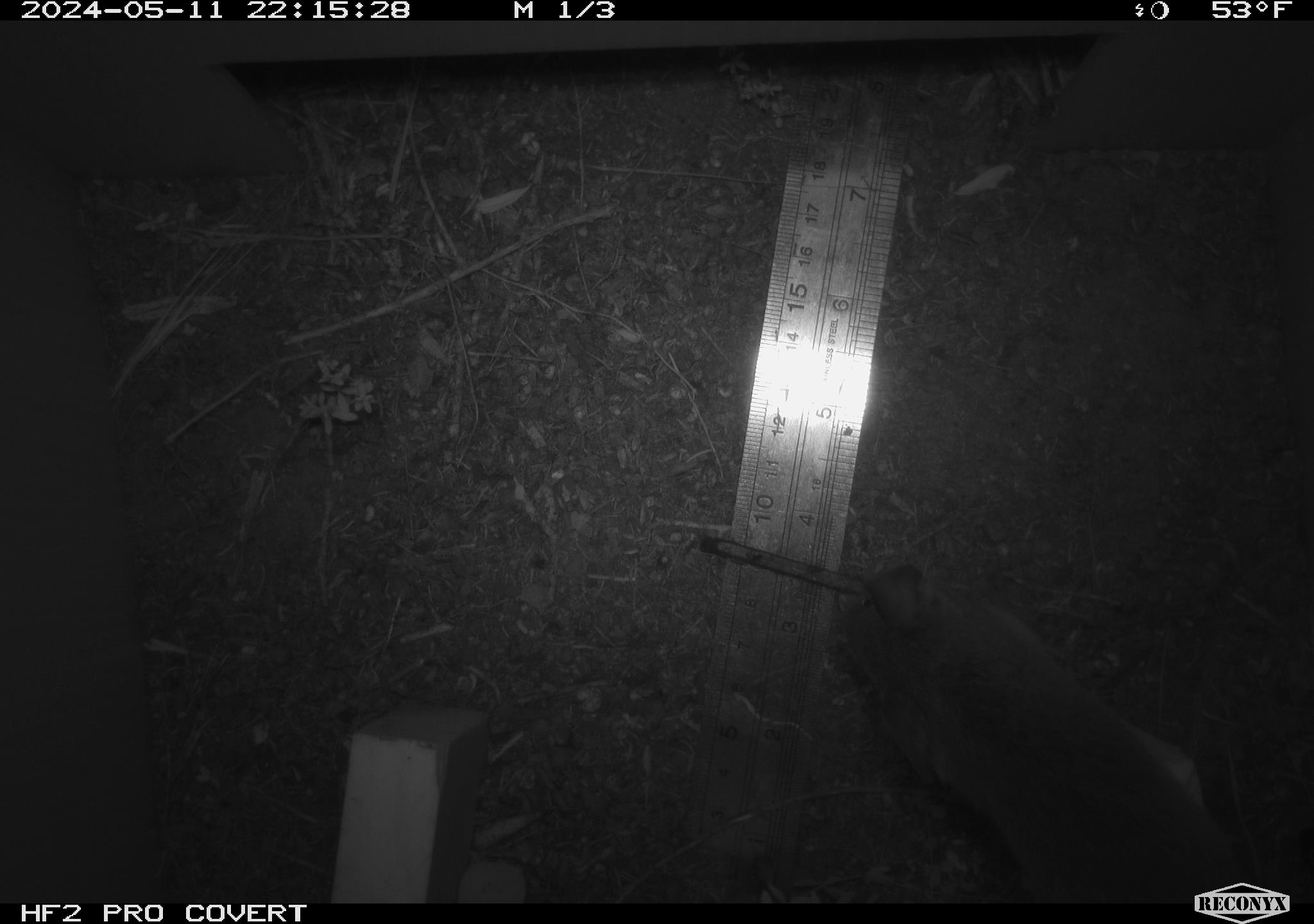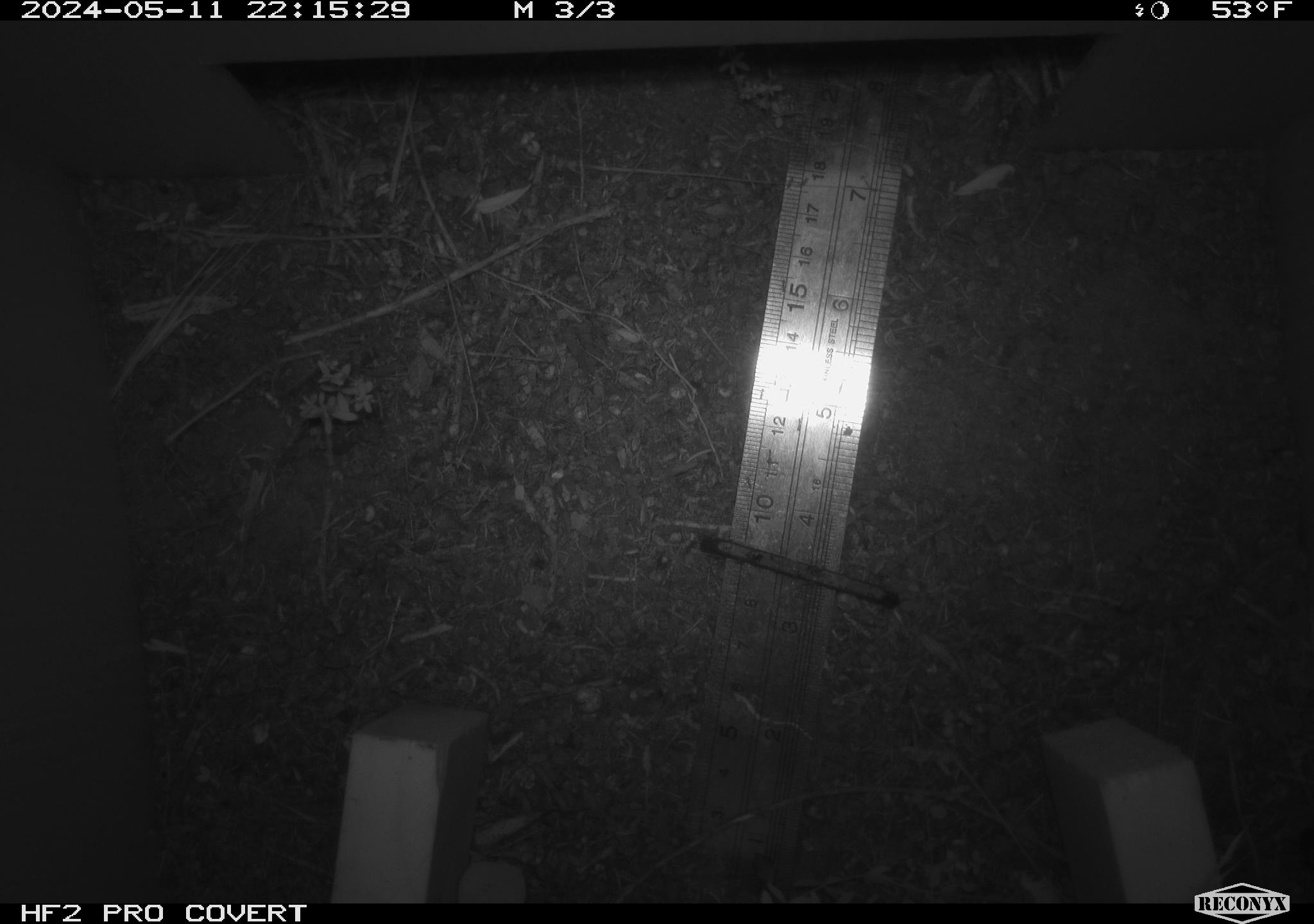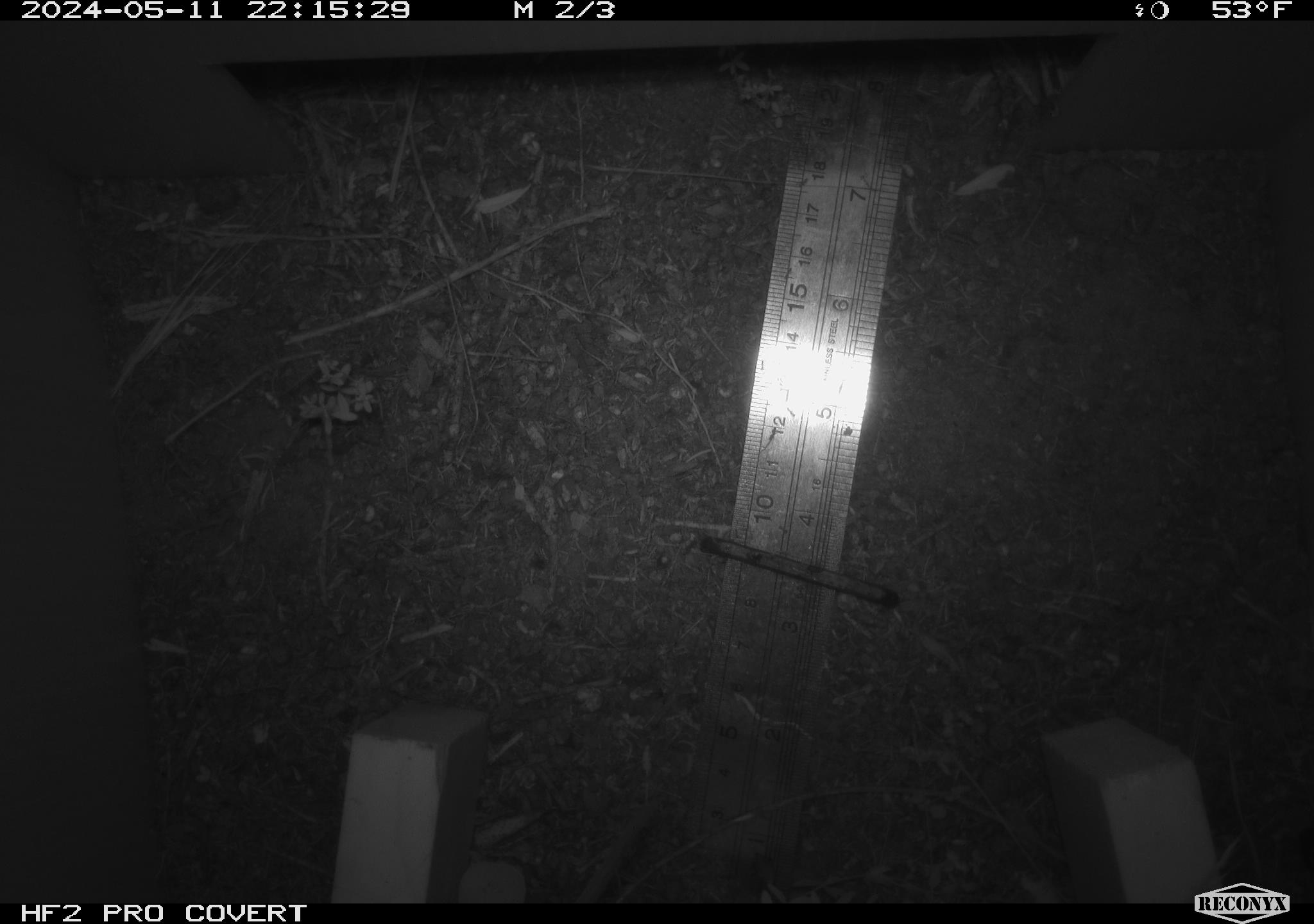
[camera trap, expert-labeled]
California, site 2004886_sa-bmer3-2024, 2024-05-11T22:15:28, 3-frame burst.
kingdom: Animalia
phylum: Chordata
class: Mammalia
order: Rodentia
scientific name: Rodentia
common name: mouse species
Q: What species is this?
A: Mouse species (Rodentia).